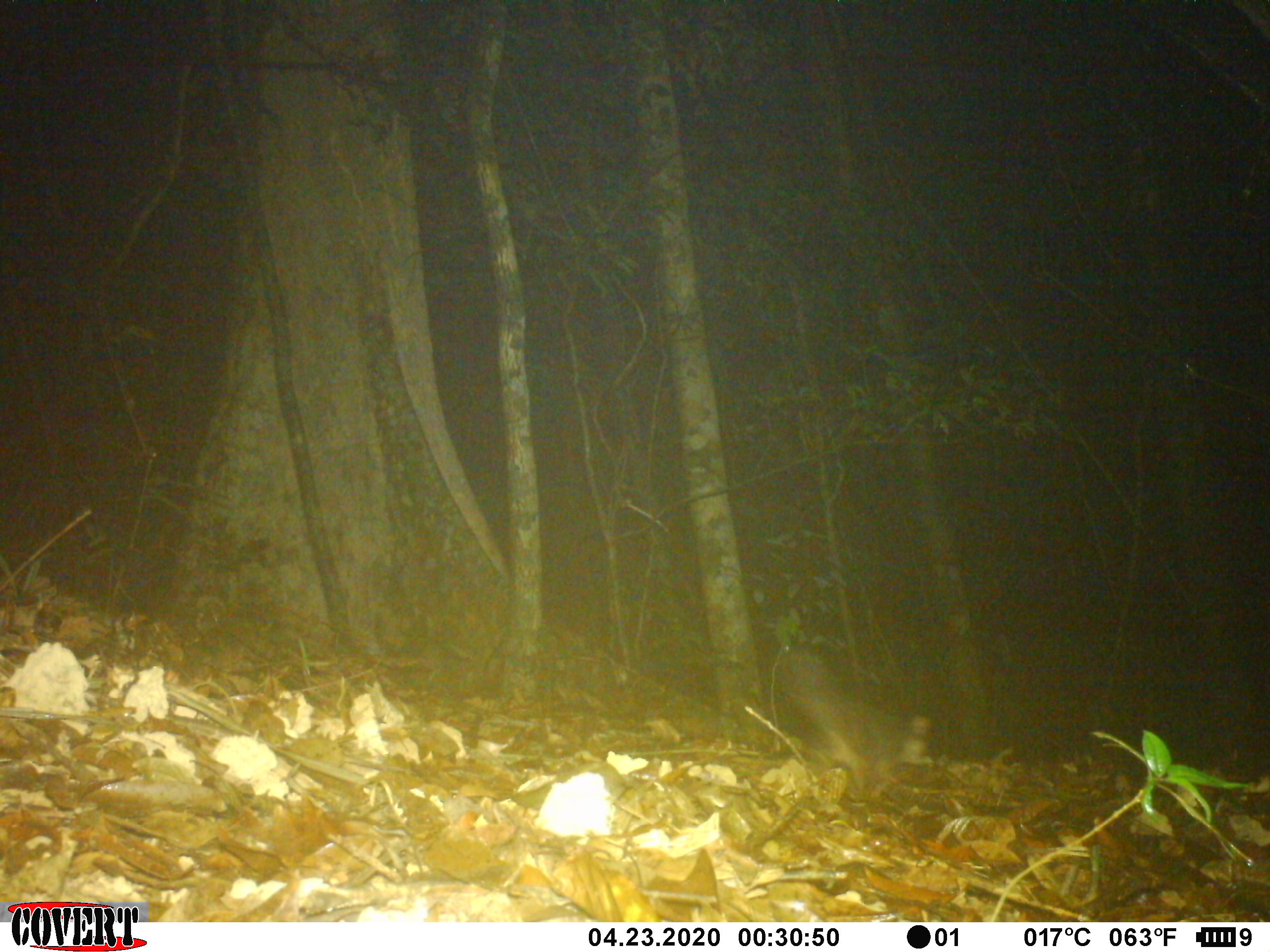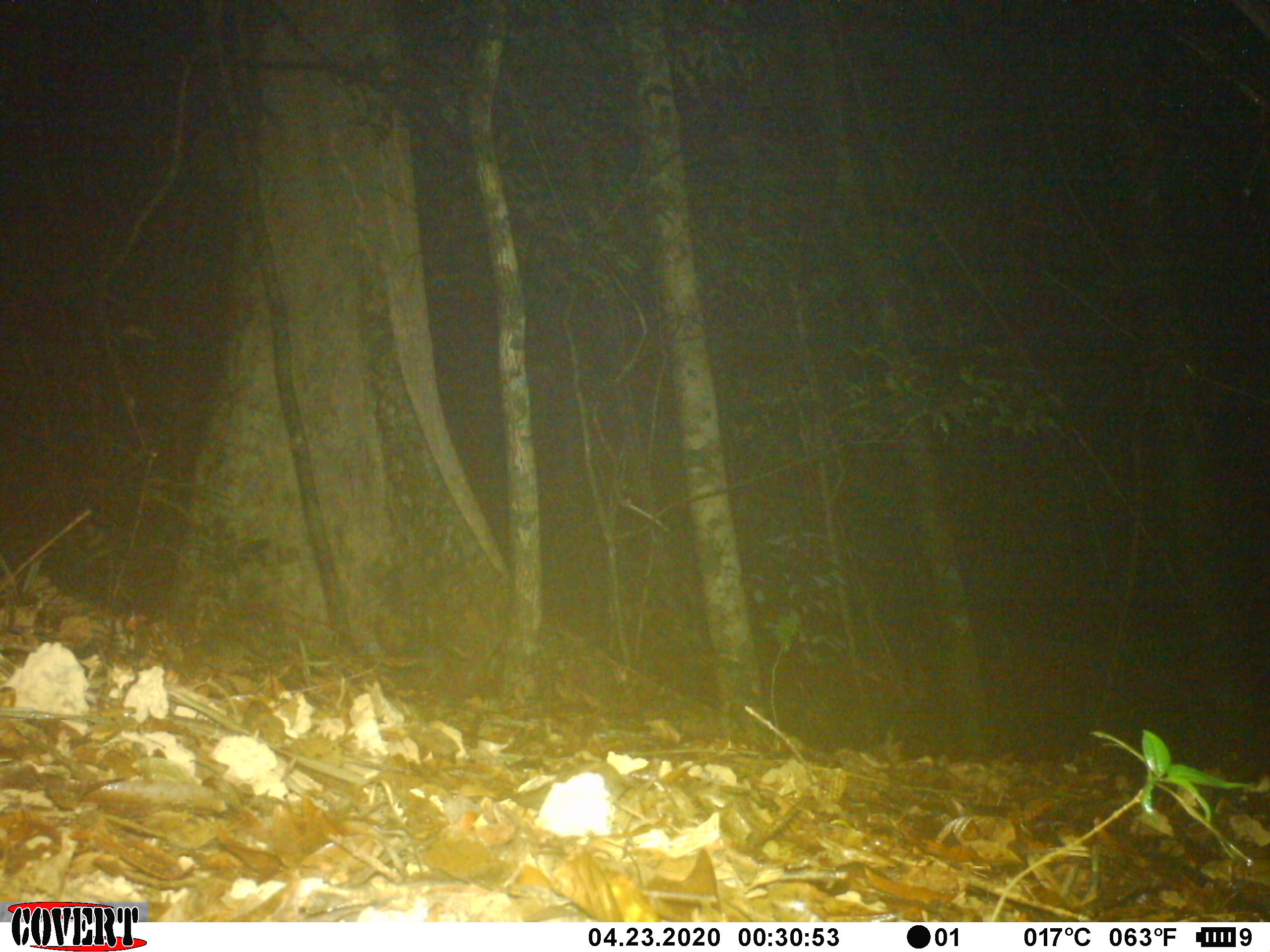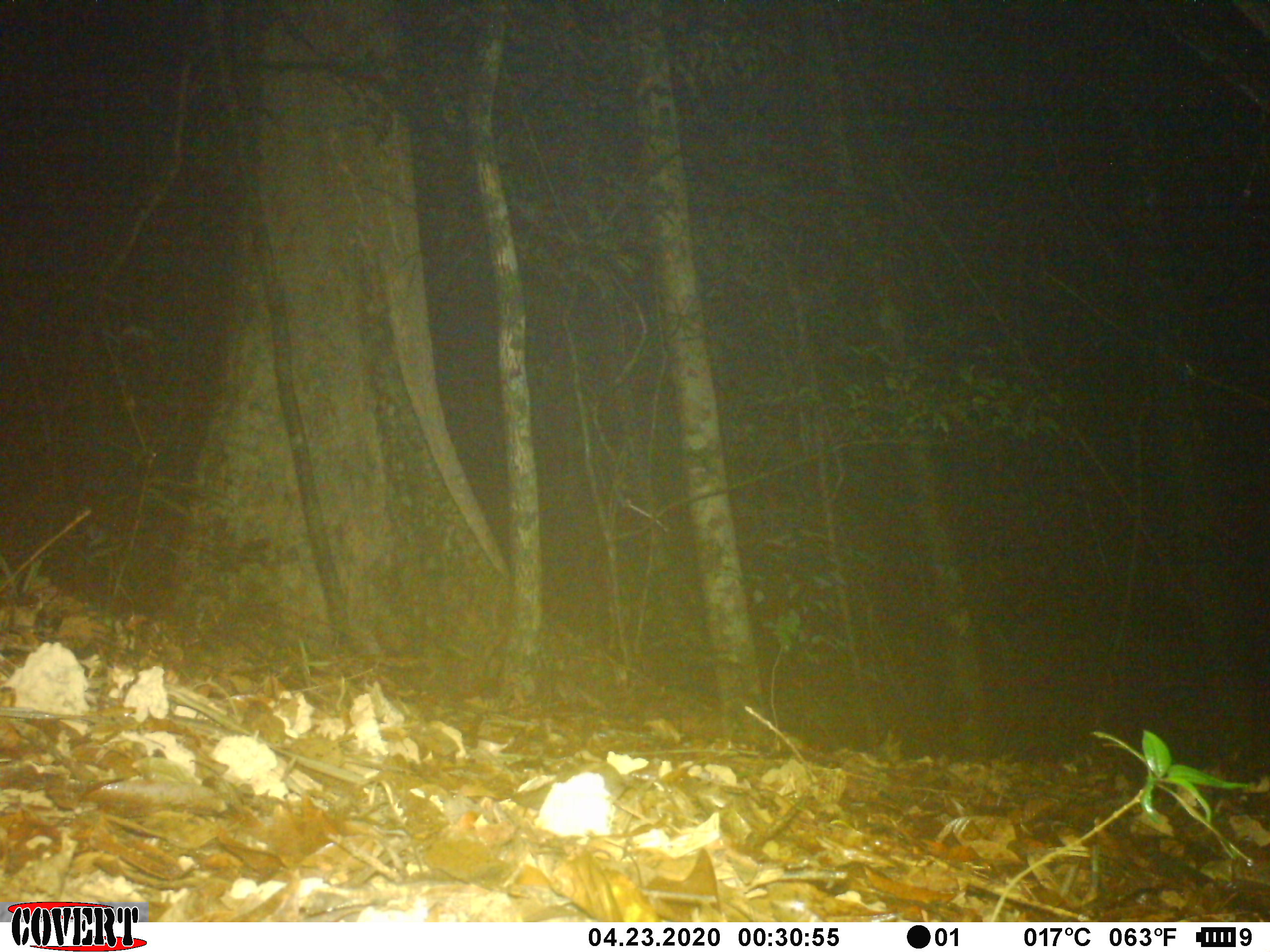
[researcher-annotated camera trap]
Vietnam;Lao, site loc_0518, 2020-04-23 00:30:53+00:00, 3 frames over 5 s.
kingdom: Animalia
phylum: Chordata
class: Mammalia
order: Carnivora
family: Mustelidae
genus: Melogale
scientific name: Melogale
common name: ferret badger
Ferret badger (Melogale). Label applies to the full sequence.